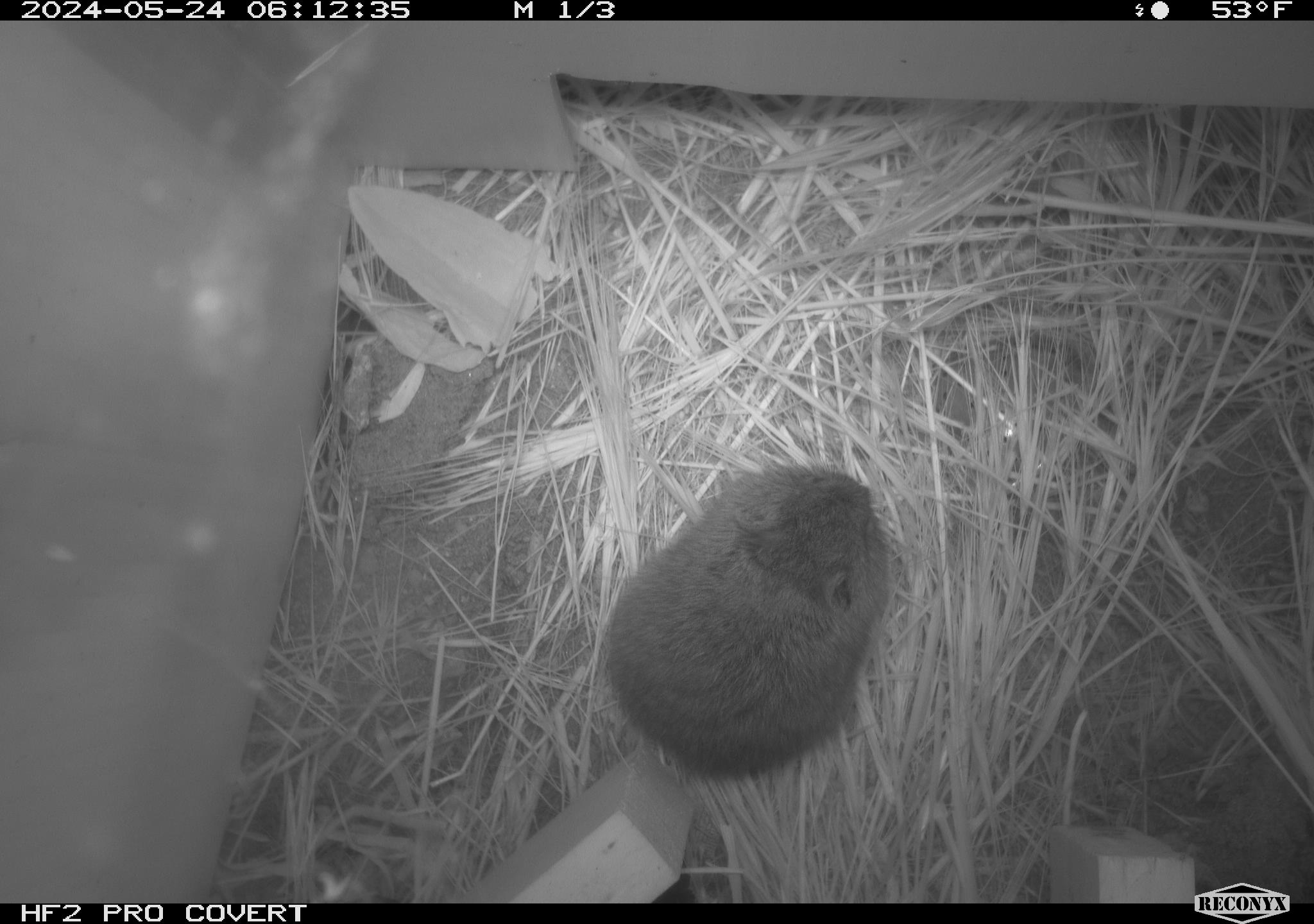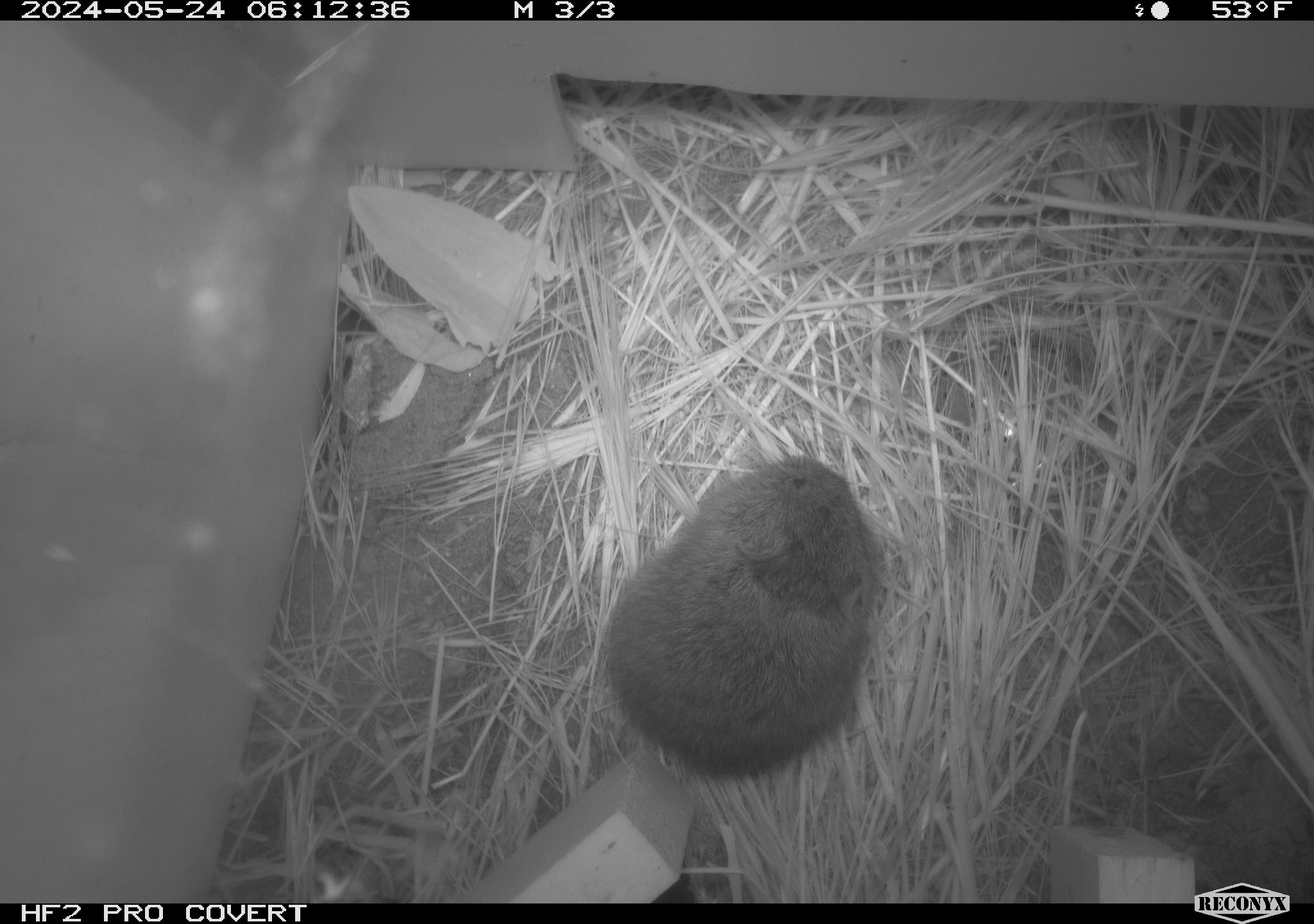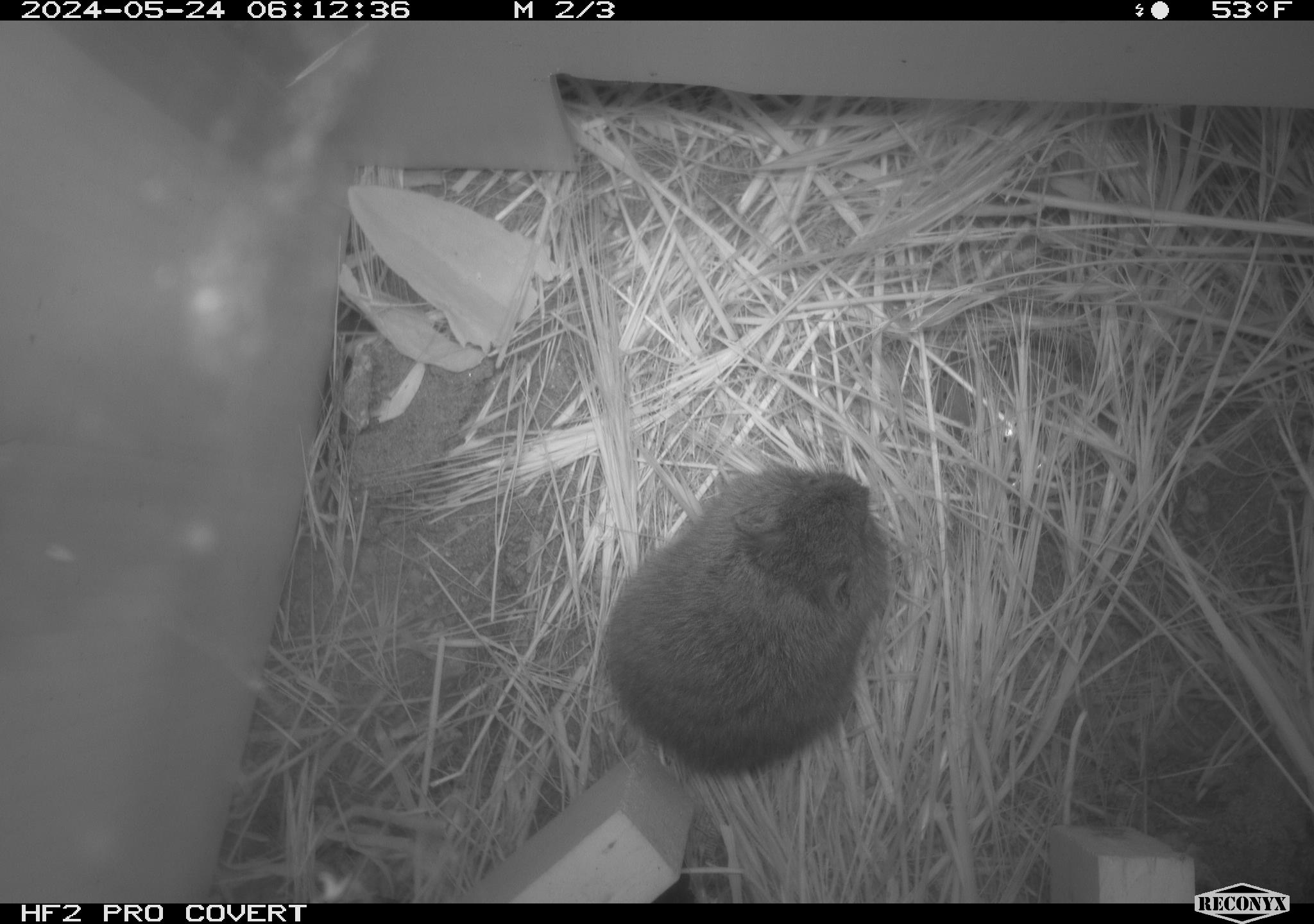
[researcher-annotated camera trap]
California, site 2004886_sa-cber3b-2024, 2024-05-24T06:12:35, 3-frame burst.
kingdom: Animalia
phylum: Chordata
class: Mammalia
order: Rodentia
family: Cricetidae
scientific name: Arvicolinae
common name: voles, lemmings, and muskrats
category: arvicolinae subfamily